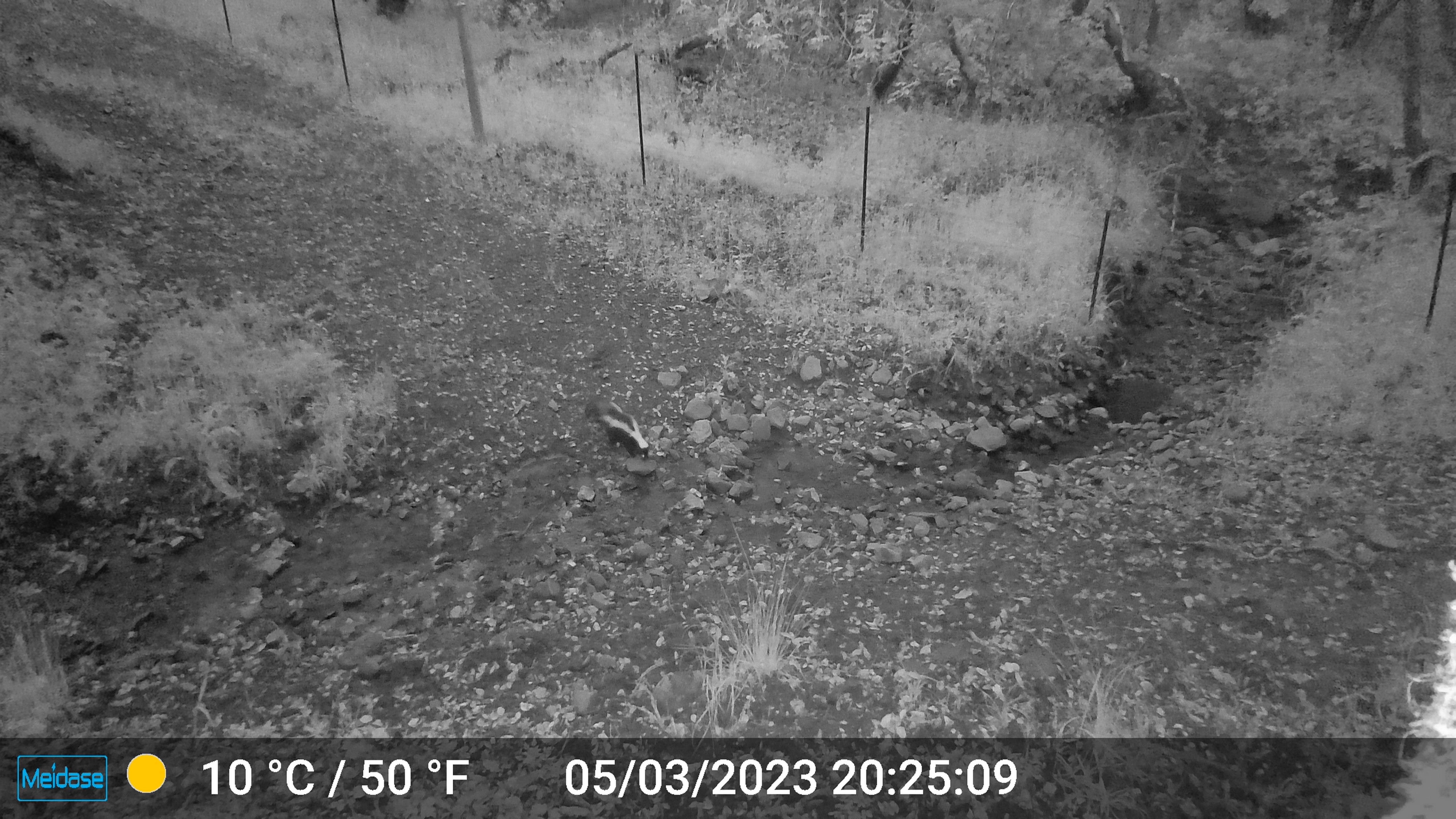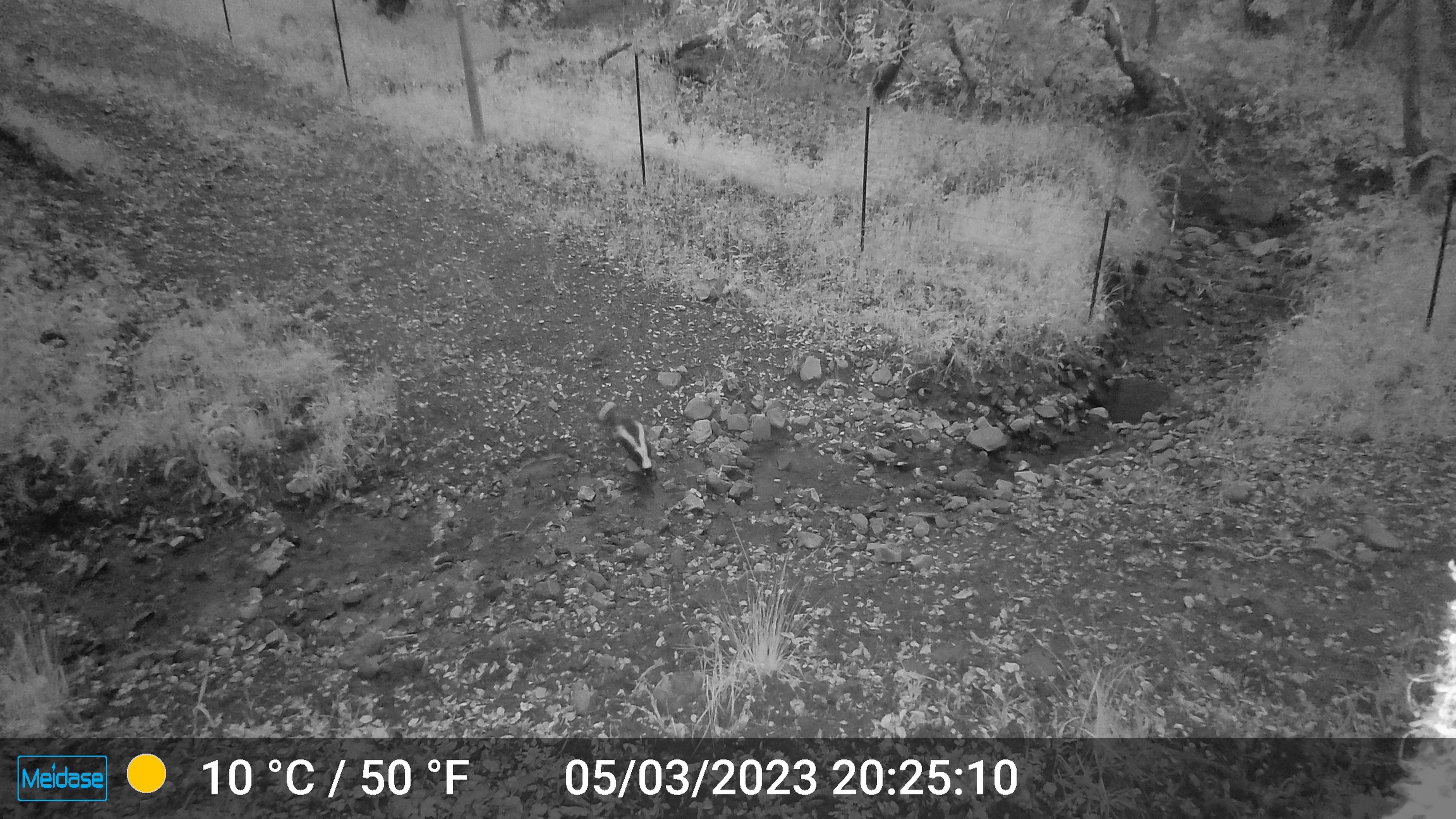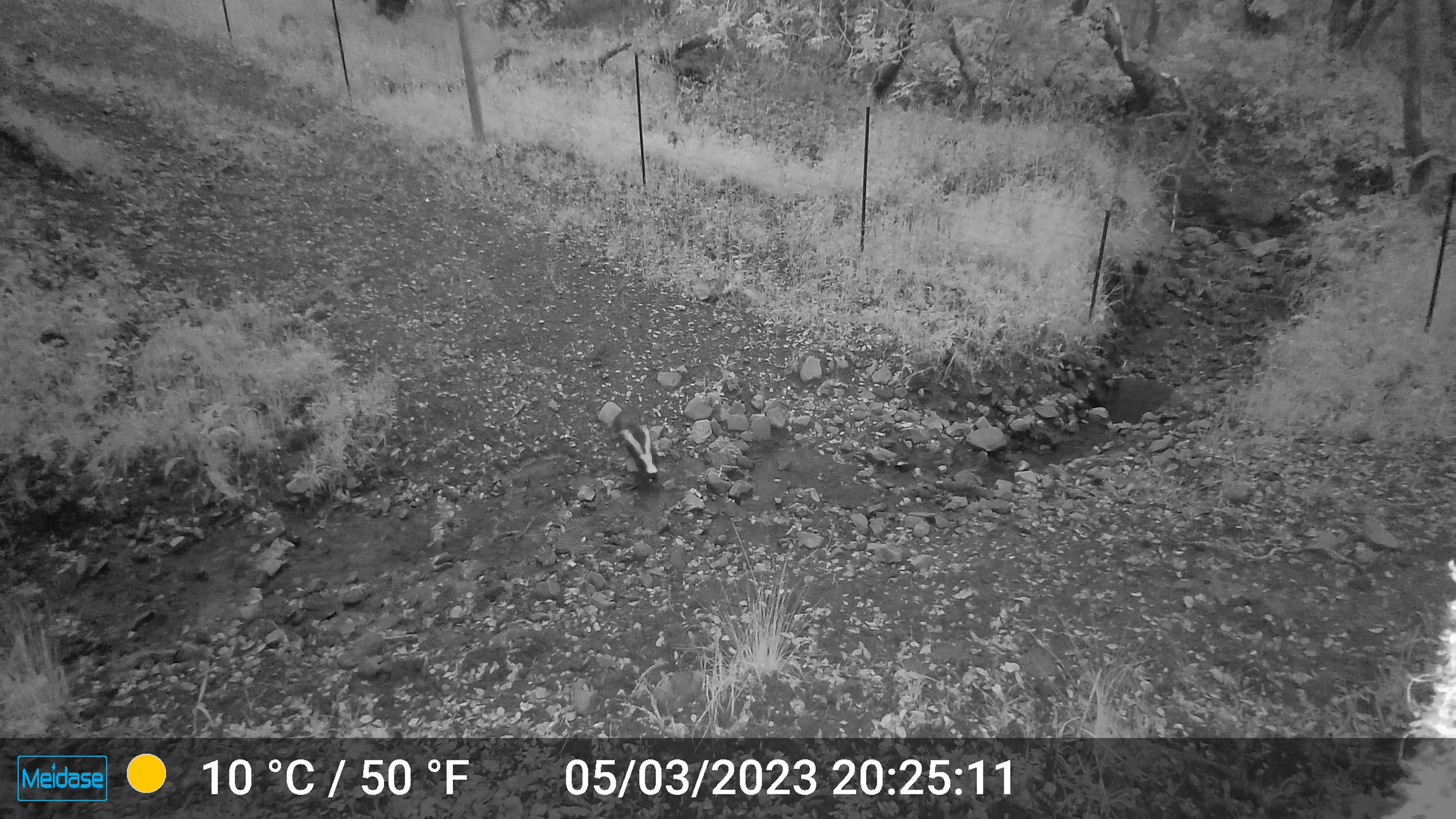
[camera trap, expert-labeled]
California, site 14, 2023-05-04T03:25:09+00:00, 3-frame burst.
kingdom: Animalia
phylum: Chordata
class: Mammalia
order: Carnivora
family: Mephitidae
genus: Mephitis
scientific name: Mephitis mephitis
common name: striped skunk